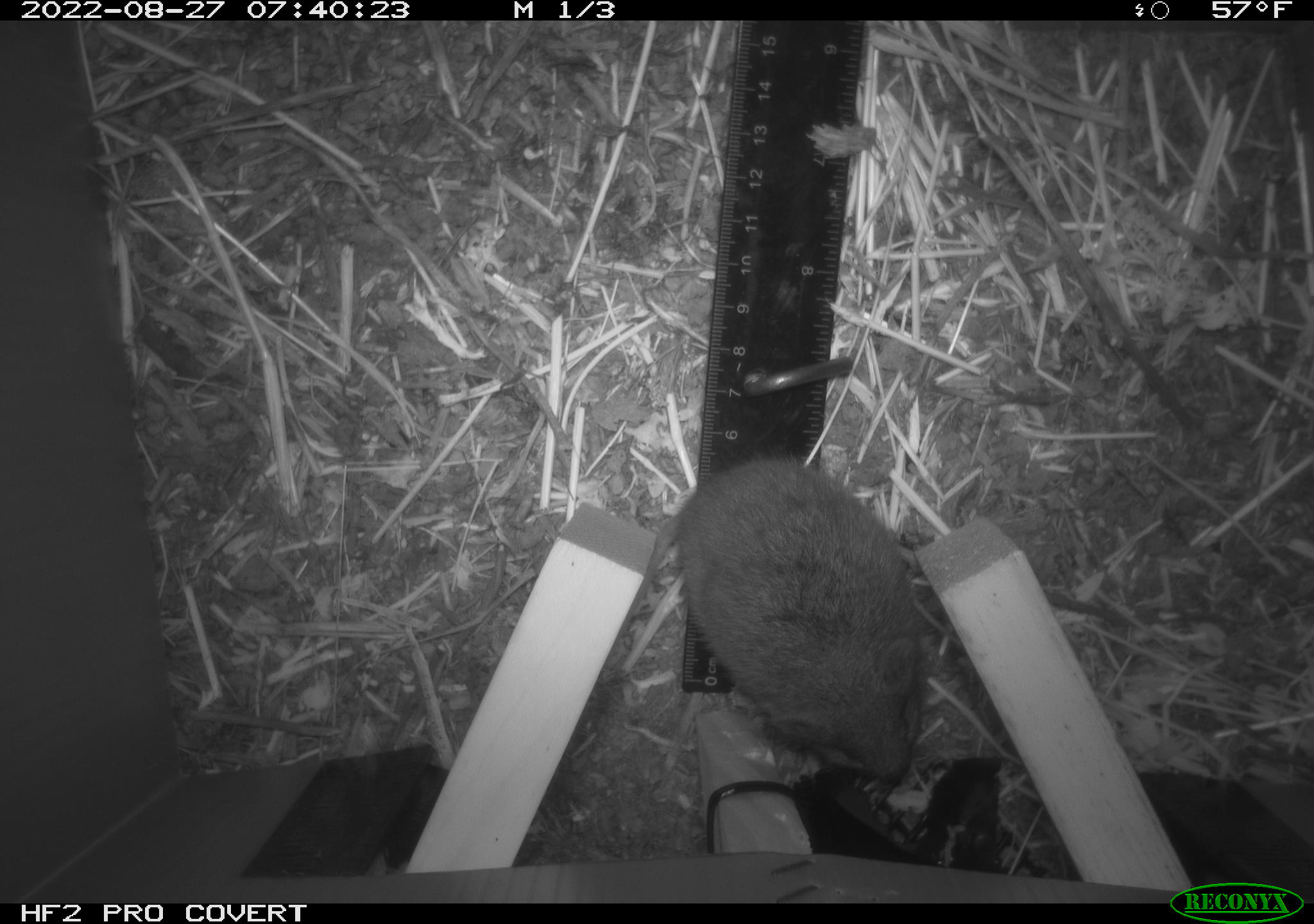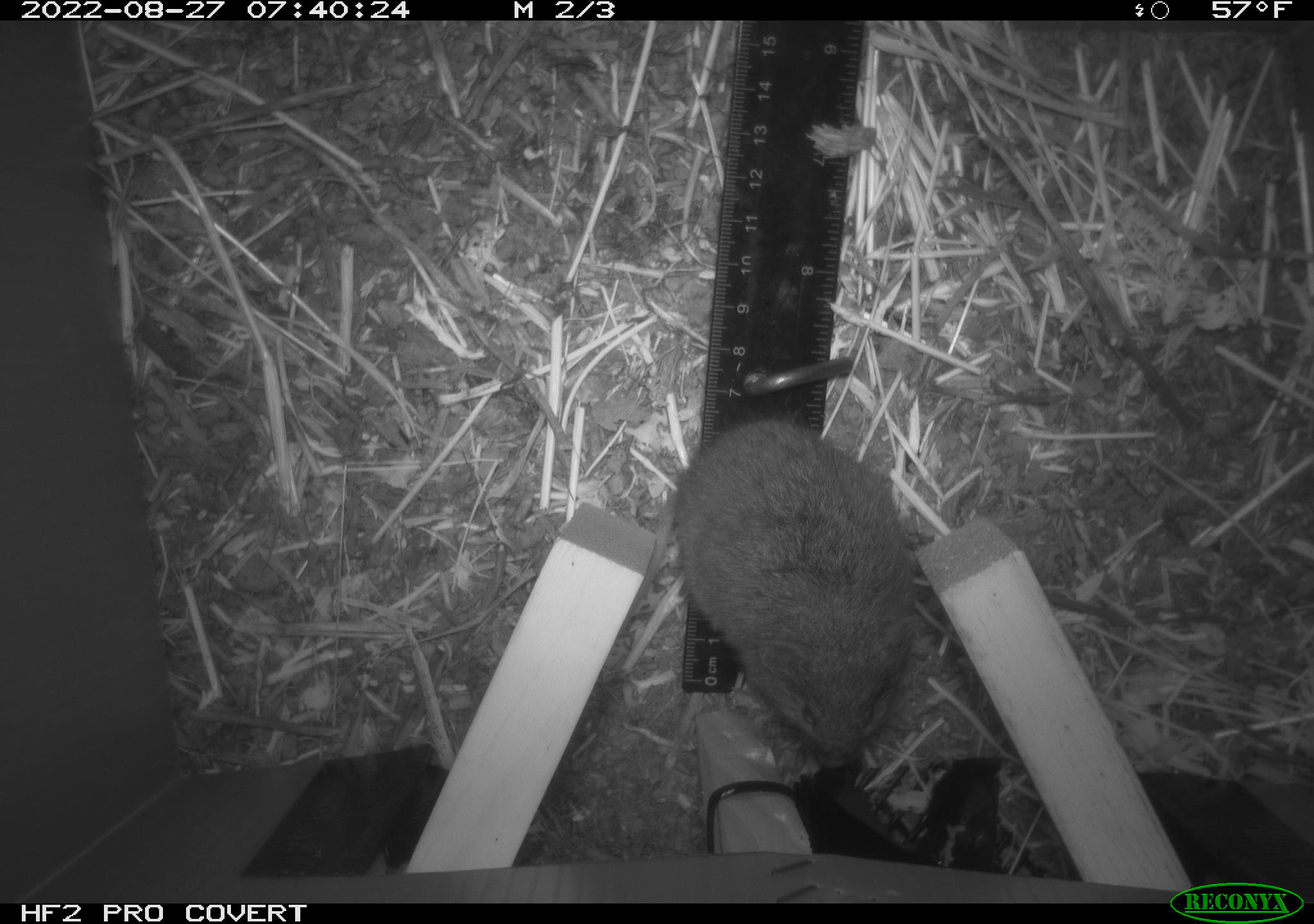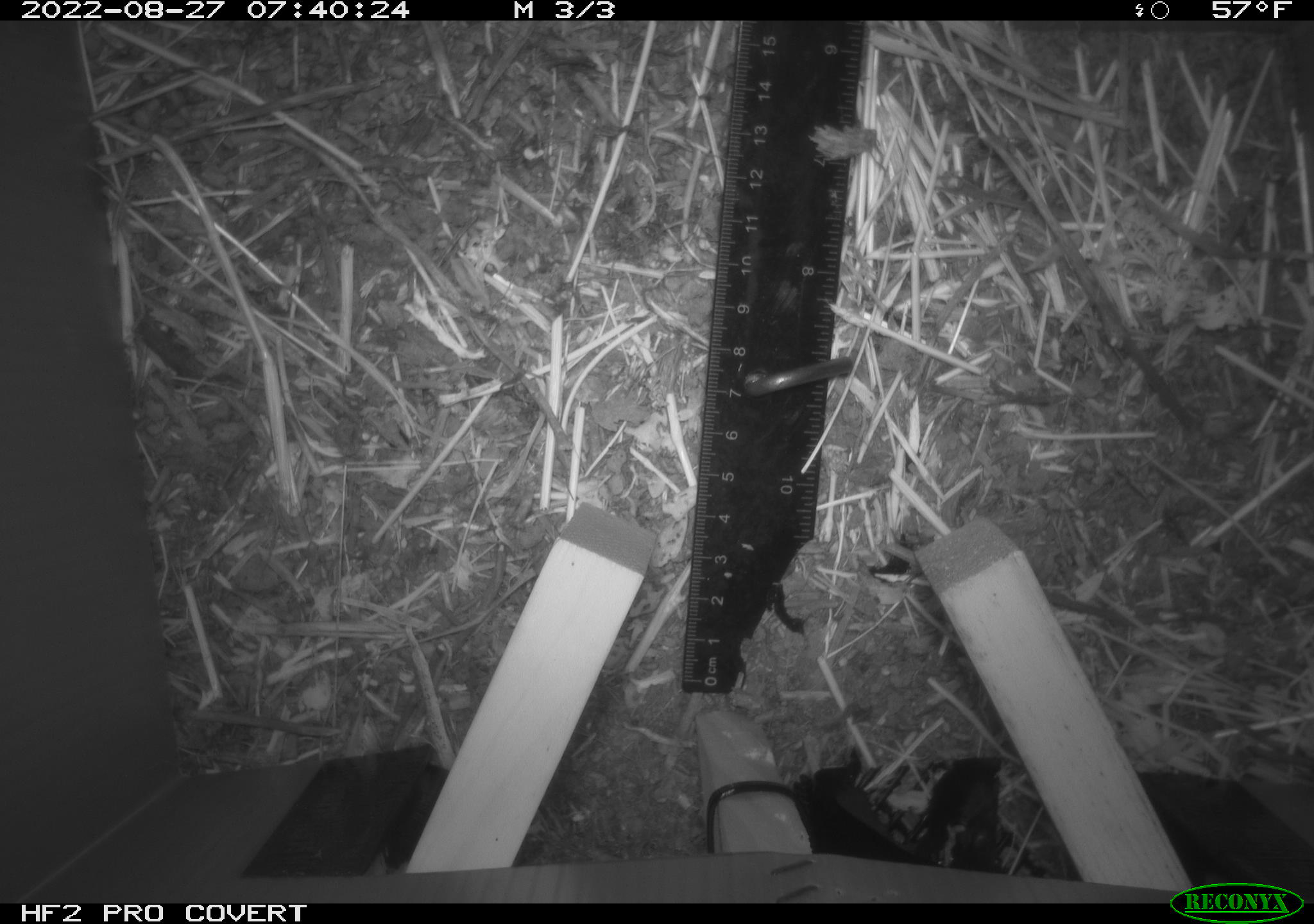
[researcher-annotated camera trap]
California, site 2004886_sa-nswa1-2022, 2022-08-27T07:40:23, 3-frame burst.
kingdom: Animalia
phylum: Chordata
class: Mammalia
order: Rodentia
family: Cricetidae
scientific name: Cricetidae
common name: hamsters, voles, lemmings, and allies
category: cricetidae family